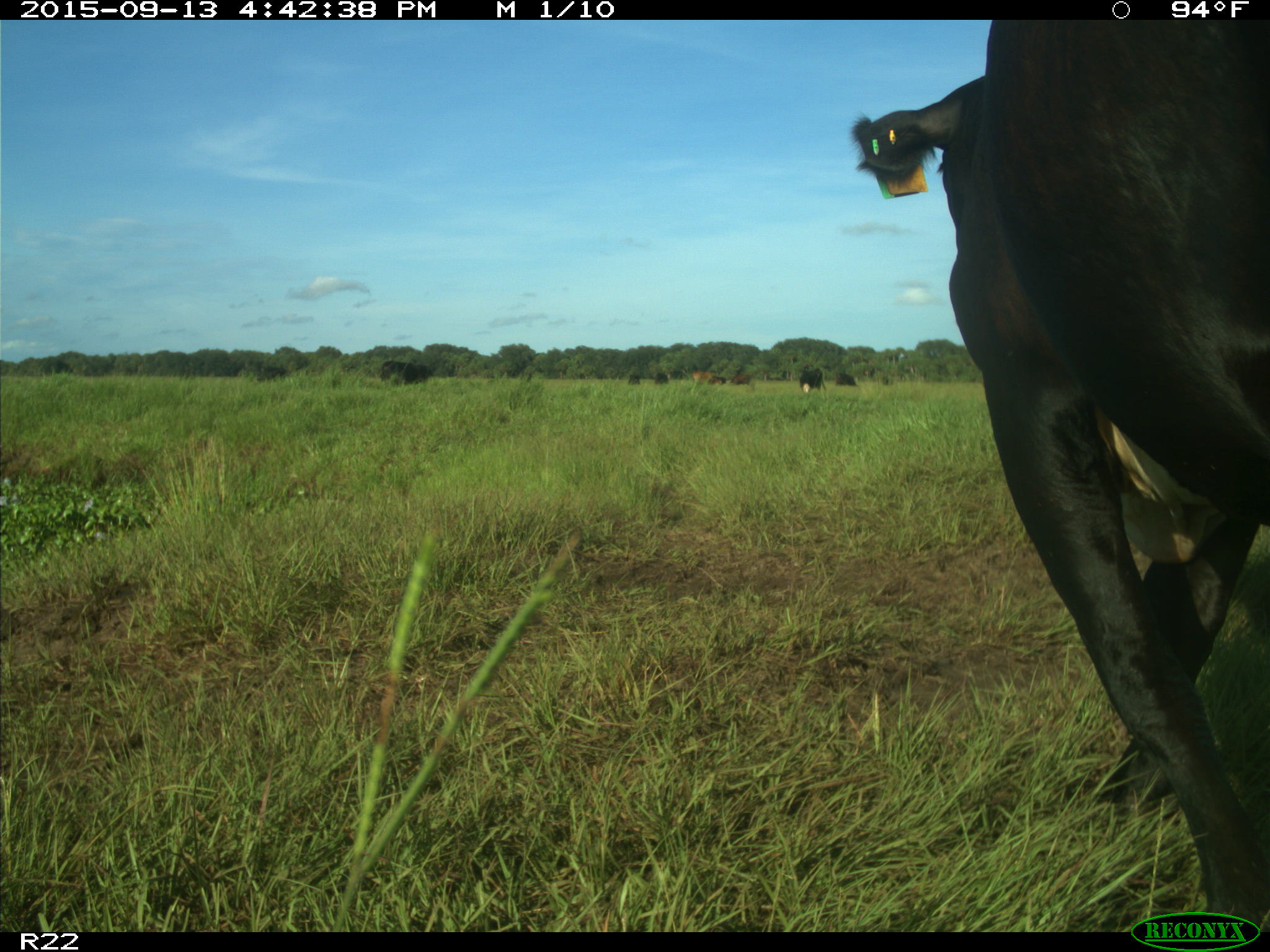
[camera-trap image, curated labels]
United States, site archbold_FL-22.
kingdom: Animalia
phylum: Chordata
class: Mammalia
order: Artiodactyla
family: Bovidae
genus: Bos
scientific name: Bos taurus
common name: domestic cow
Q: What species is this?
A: Bos taurus (domestic cow).